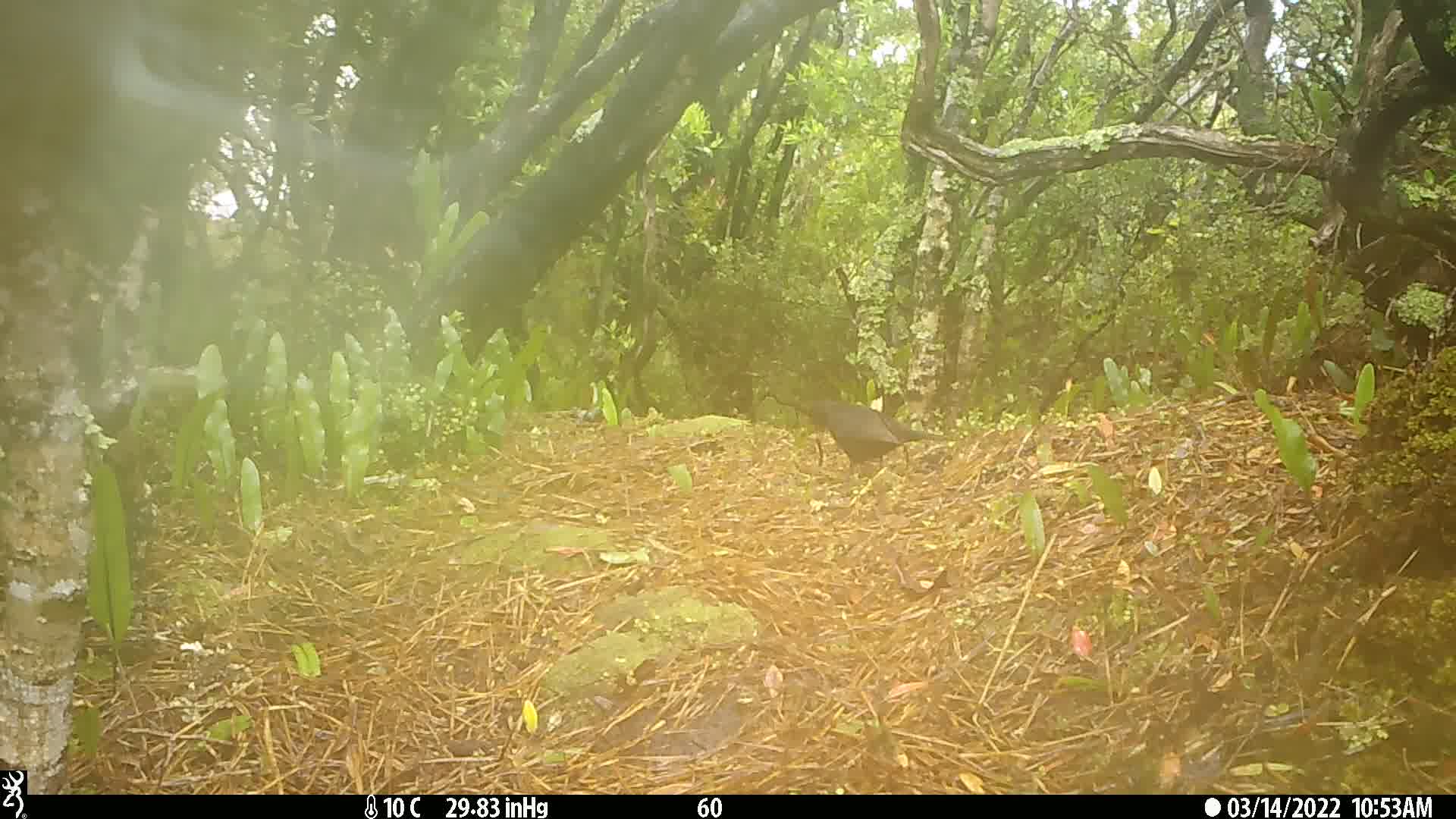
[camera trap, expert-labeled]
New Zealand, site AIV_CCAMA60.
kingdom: Animalia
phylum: Chordata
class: Aves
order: Passeriformes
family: Turdidae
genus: Turdus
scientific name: Turdus merula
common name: eurasian blackbird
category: blackbird